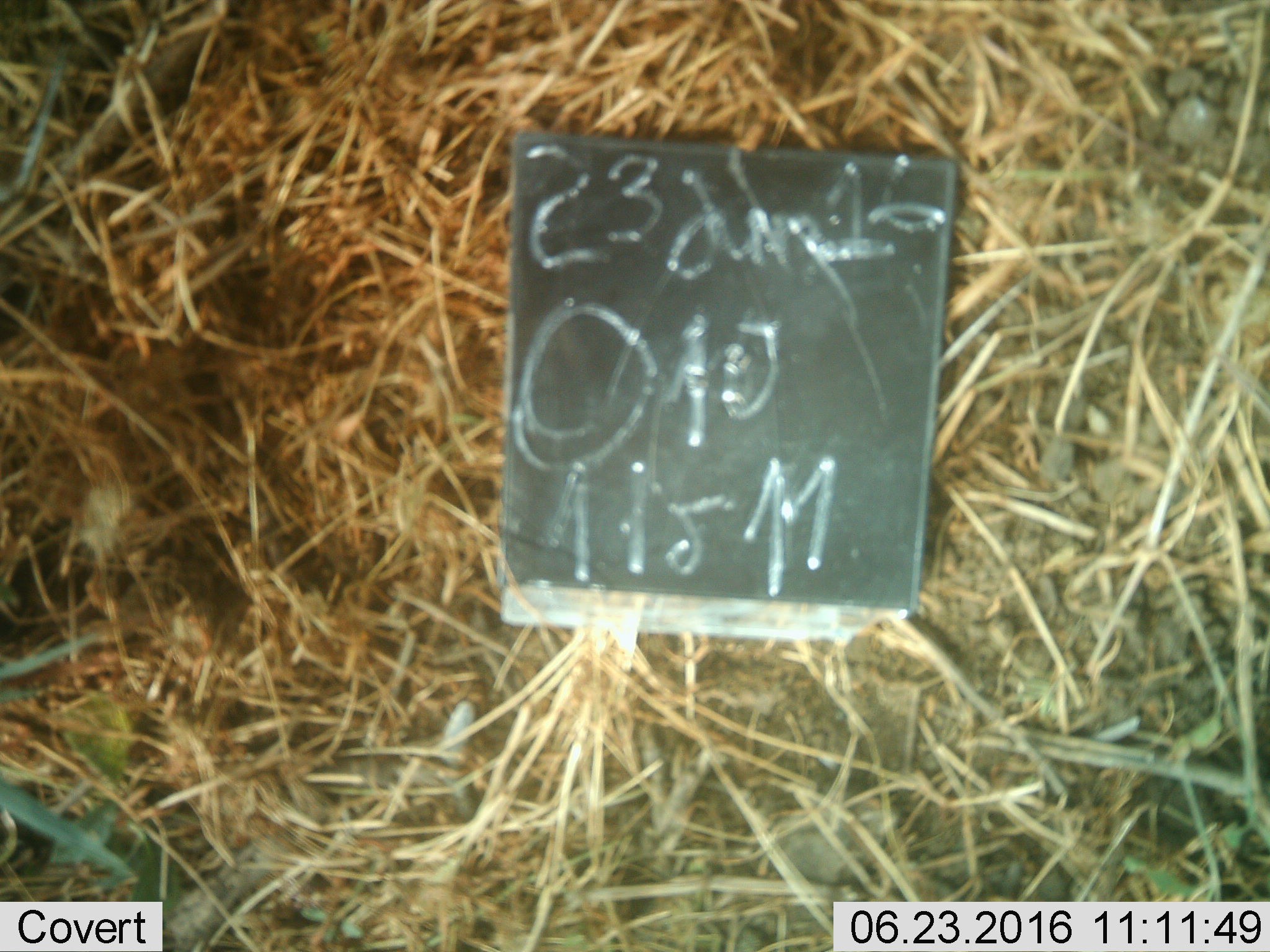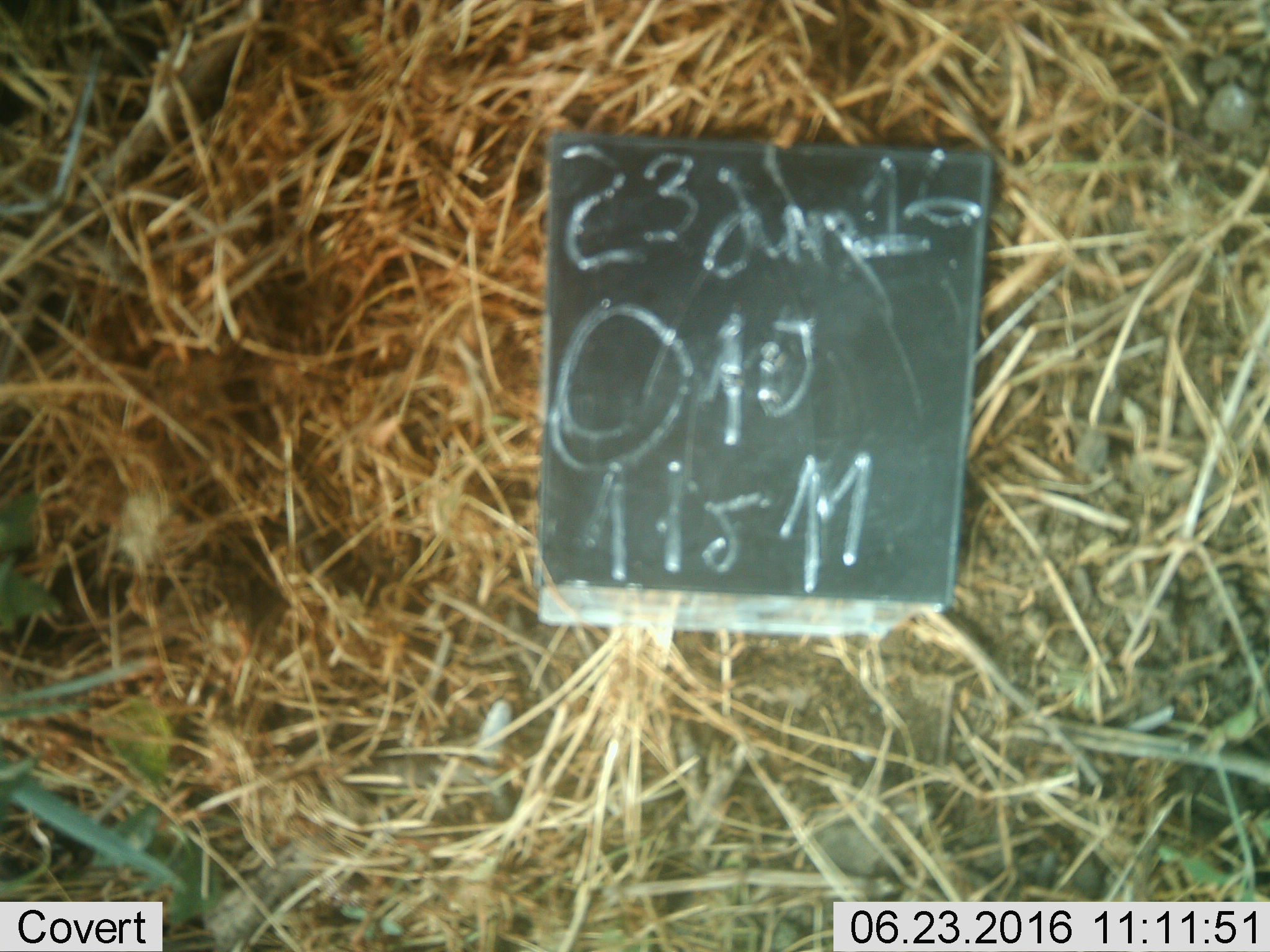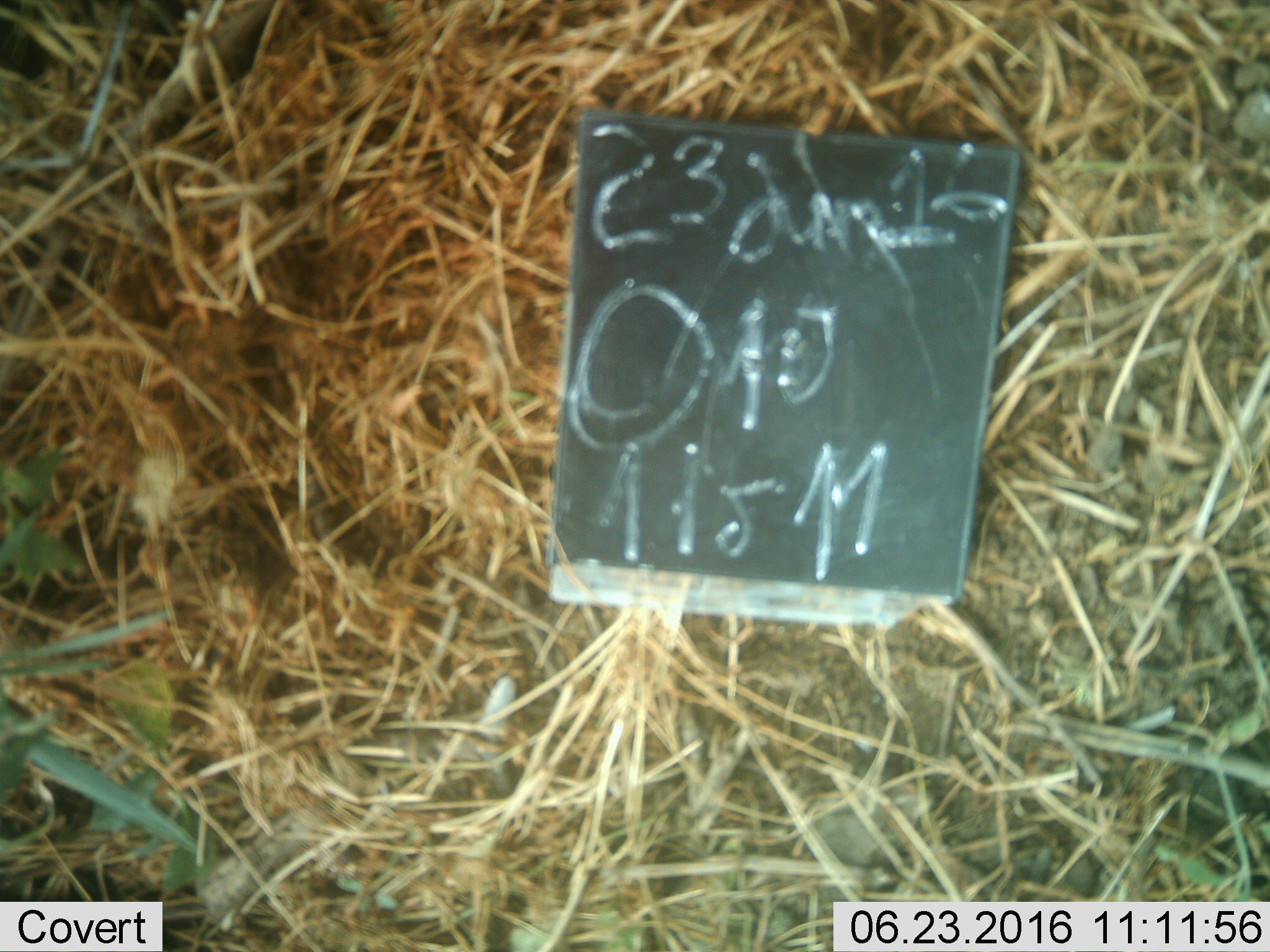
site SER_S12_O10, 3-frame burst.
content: unidentified animal